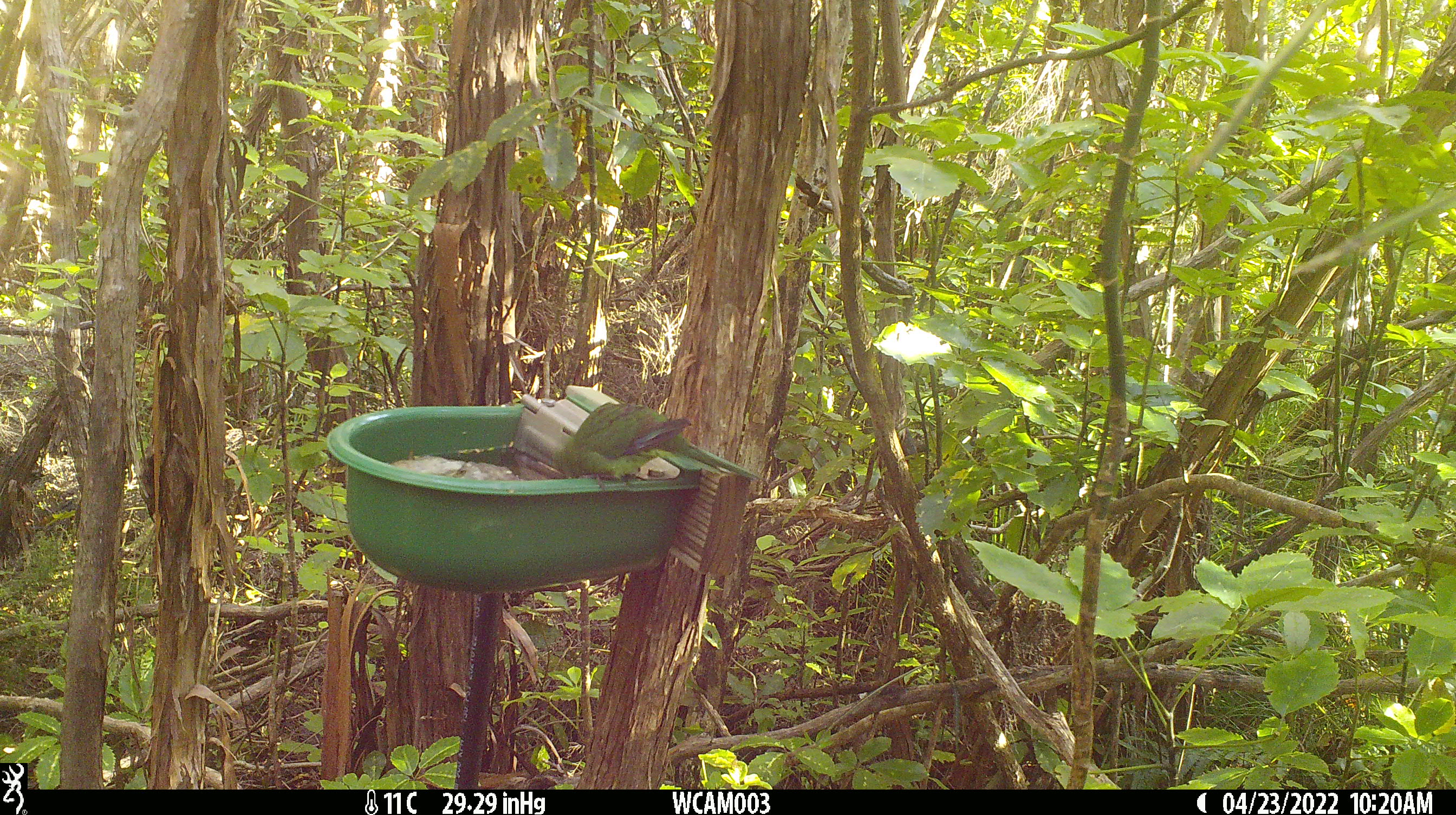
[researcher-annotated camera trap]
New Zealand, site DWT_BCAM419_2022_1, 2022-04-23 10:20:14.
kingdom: Animalia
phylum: Chordata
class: Aves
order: Psittaciformes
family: Psittaculidae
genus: Cyanoramphus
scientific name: Cyanoramphus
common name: parakeet